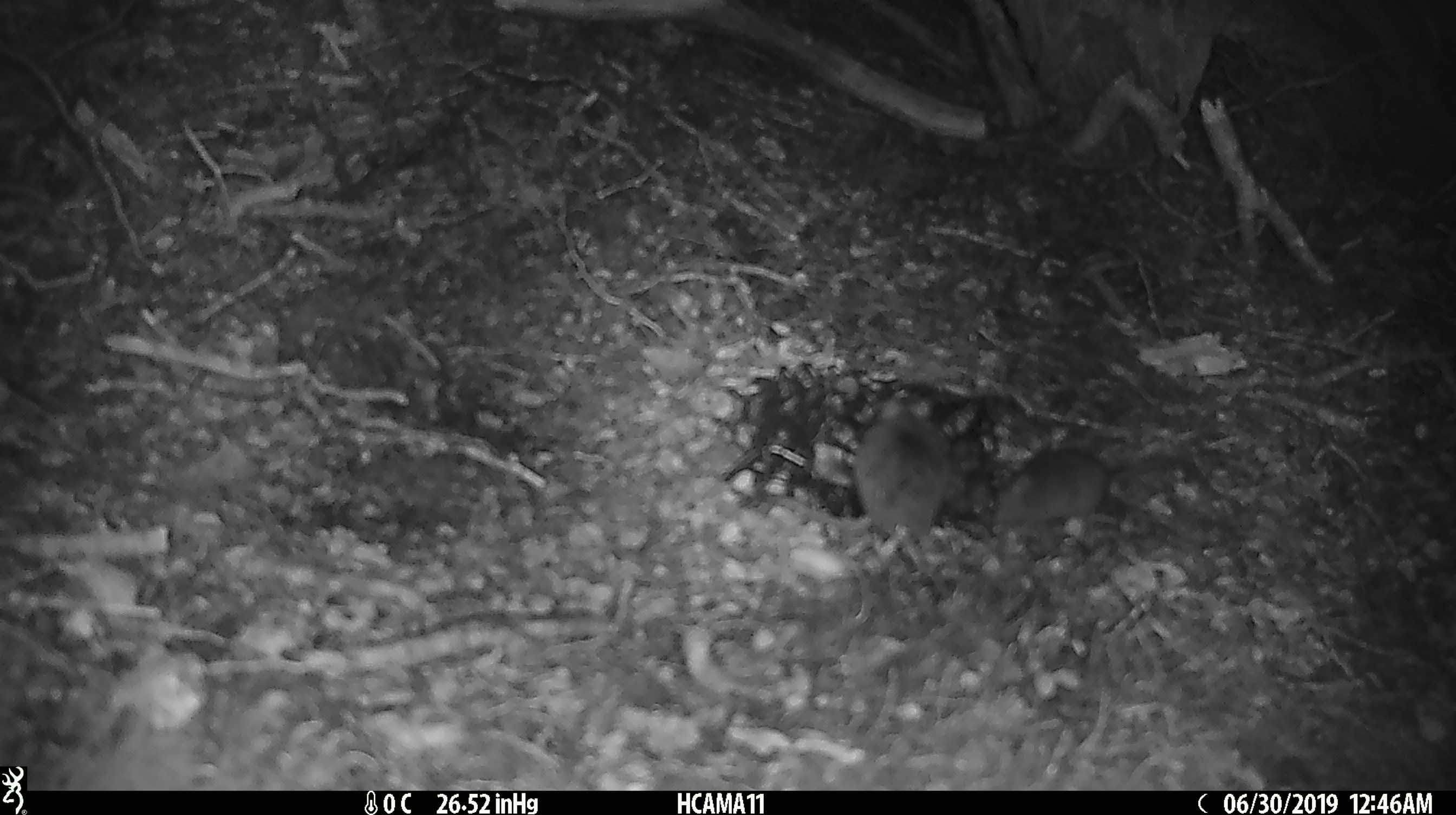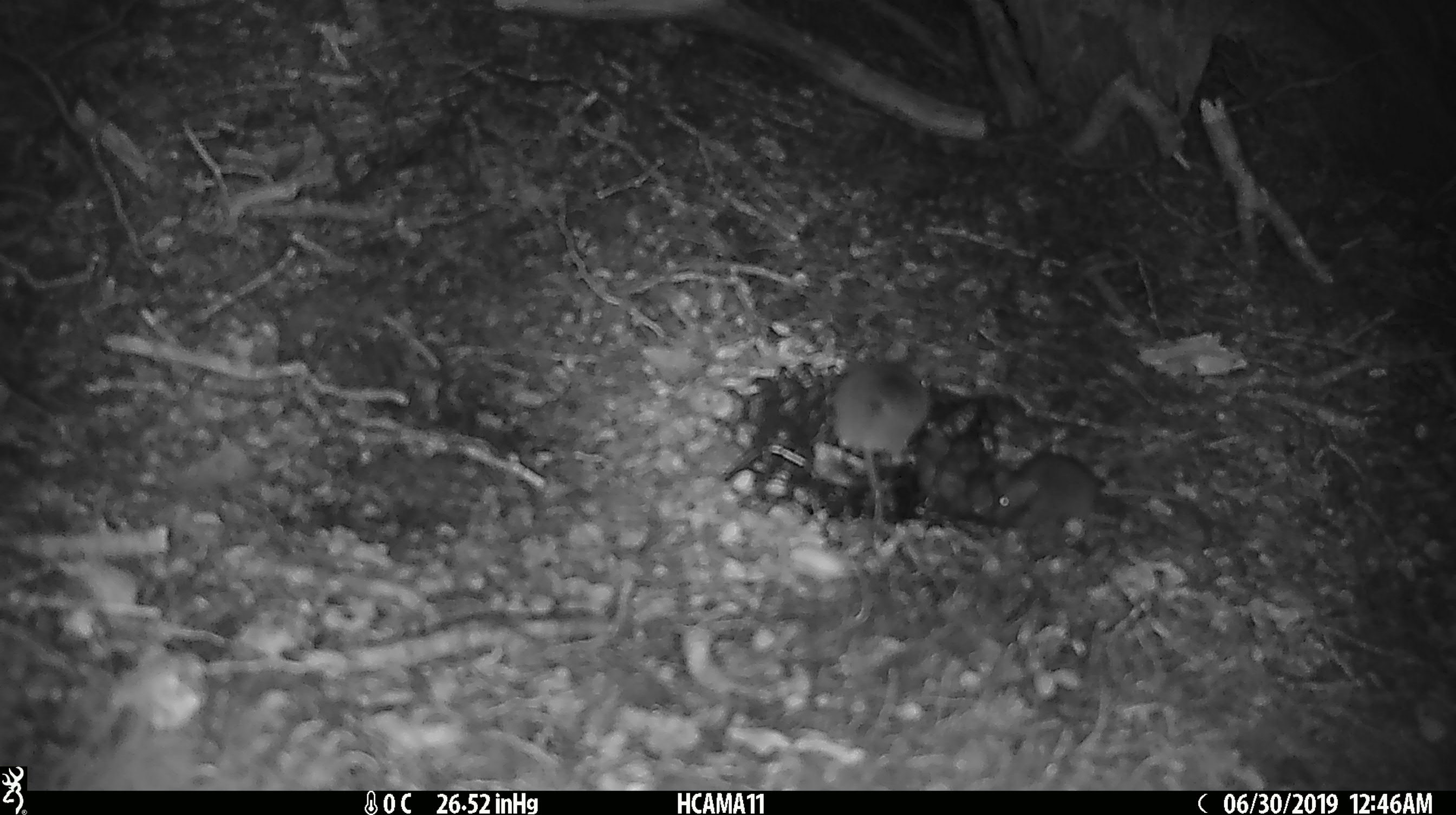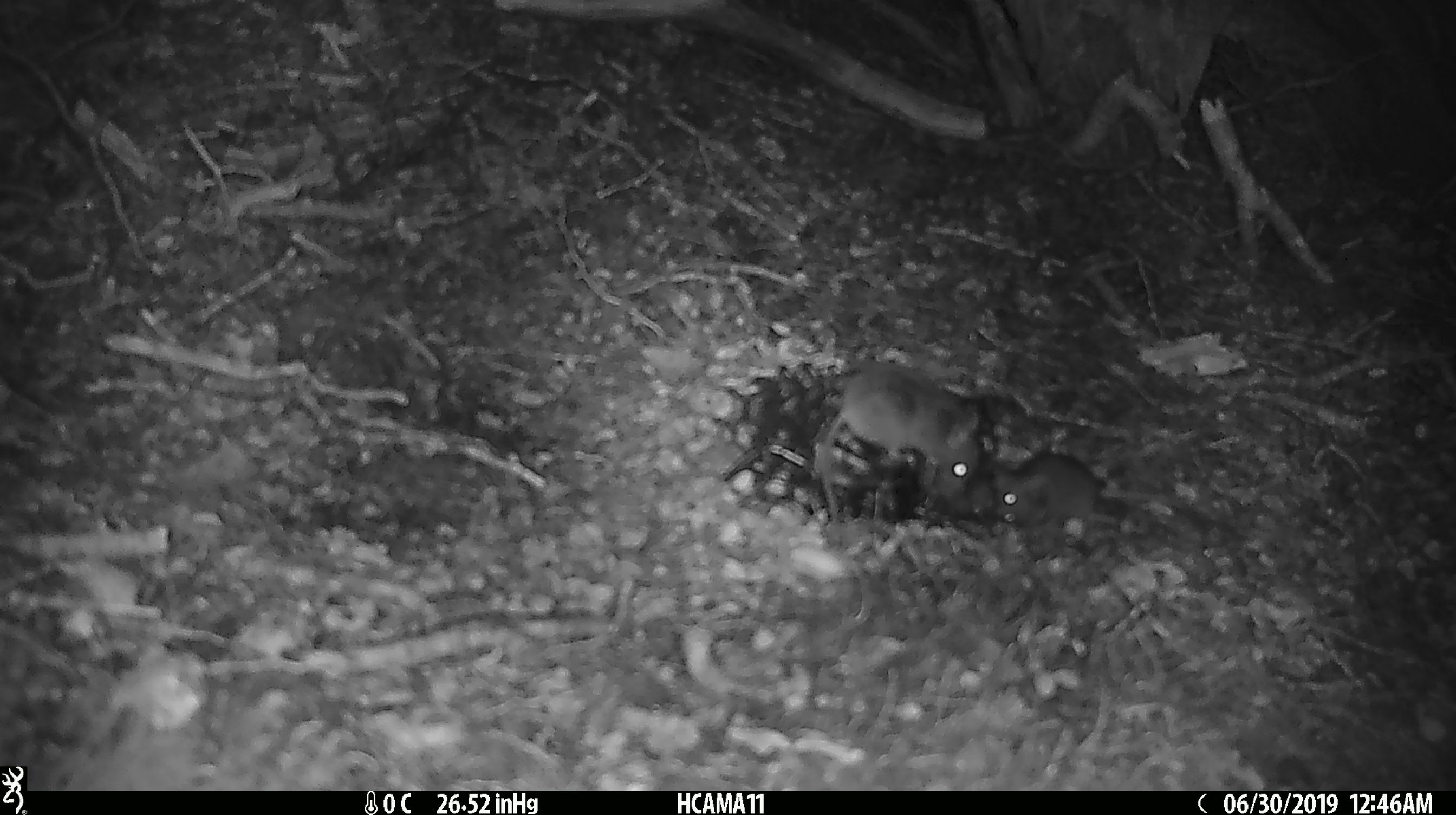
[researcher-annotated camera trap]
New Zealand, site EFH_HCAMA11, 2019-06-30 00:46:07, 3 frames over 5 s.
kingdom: Animalia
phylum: Chordata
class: Mammalia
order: Rodentia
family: Muridae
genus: Mus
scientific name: Mus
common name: mouse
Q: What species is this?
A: Mouse (Mus).